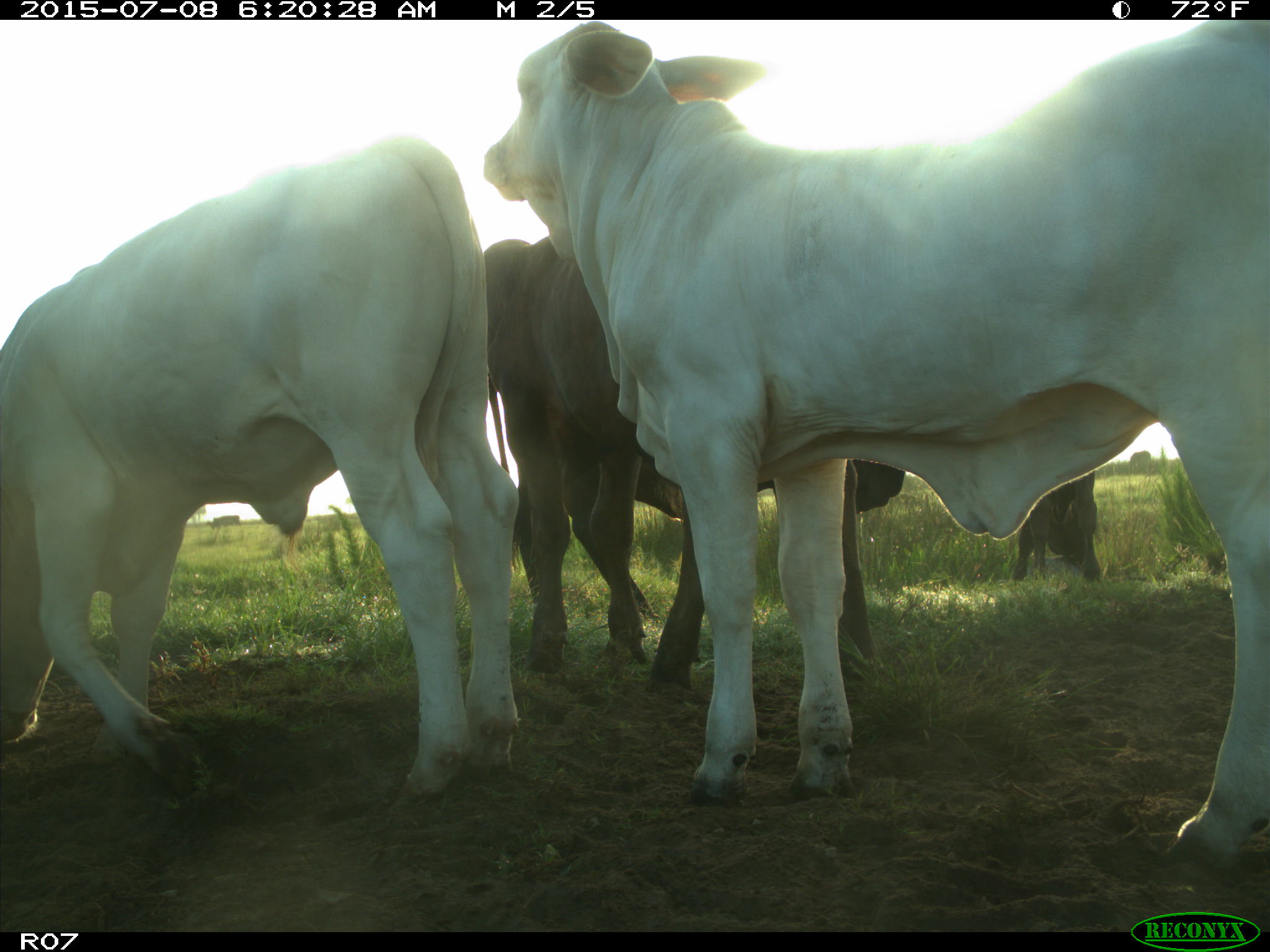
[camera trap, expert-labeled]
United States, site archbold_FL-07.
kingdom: Animalia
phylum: Chordata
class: Mammalia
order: Artiodactyla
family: Bovidae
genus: Bos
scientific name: Bos taurus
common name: domestic cow